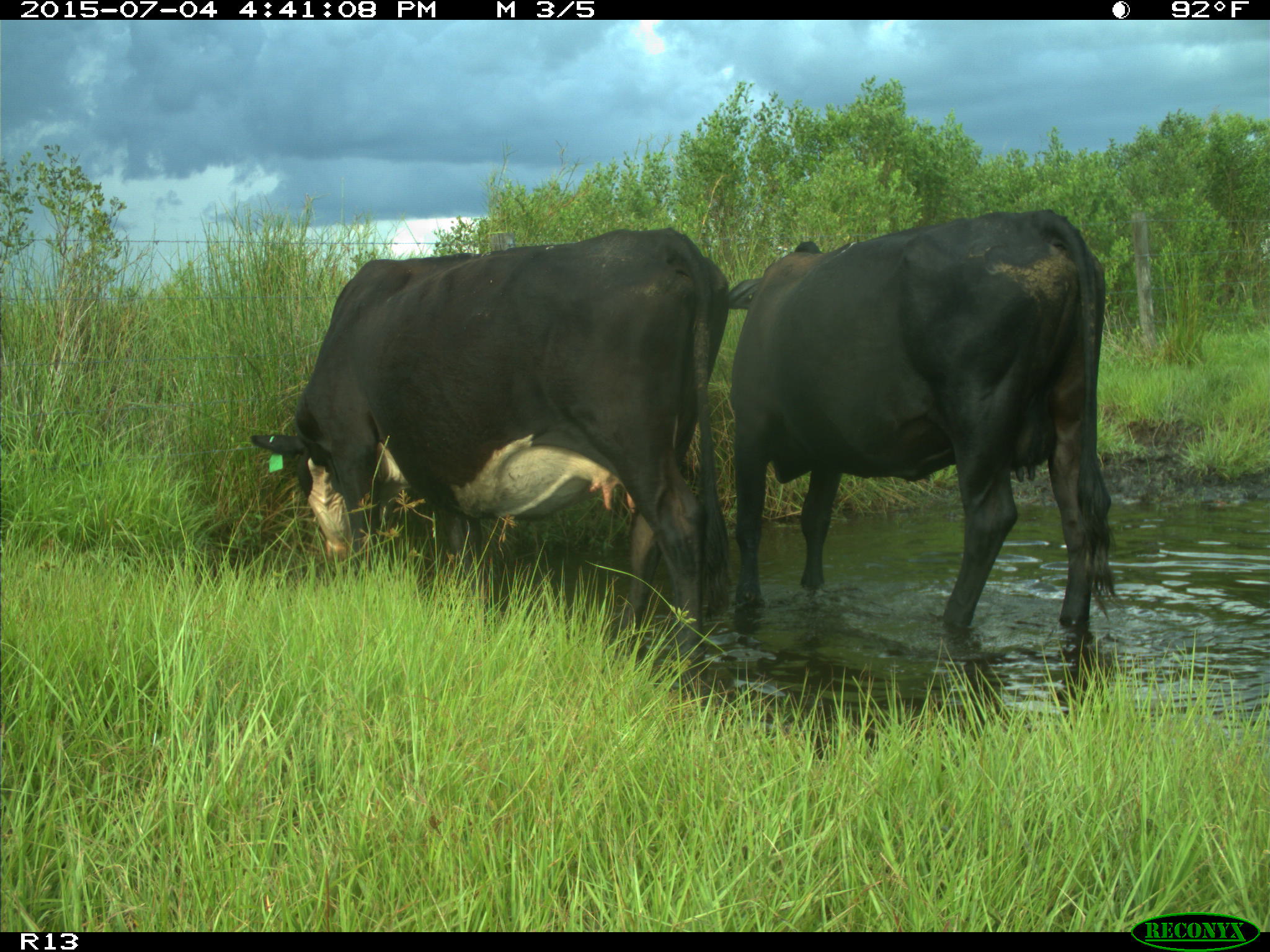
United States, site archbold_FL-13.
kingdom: Animalia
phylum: Chordata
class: Mammalia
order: Artiodactyla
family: Bovidae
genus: Bos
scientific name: Bos taurus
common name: domestic cow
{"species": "Bos taurus (domestic cow)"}